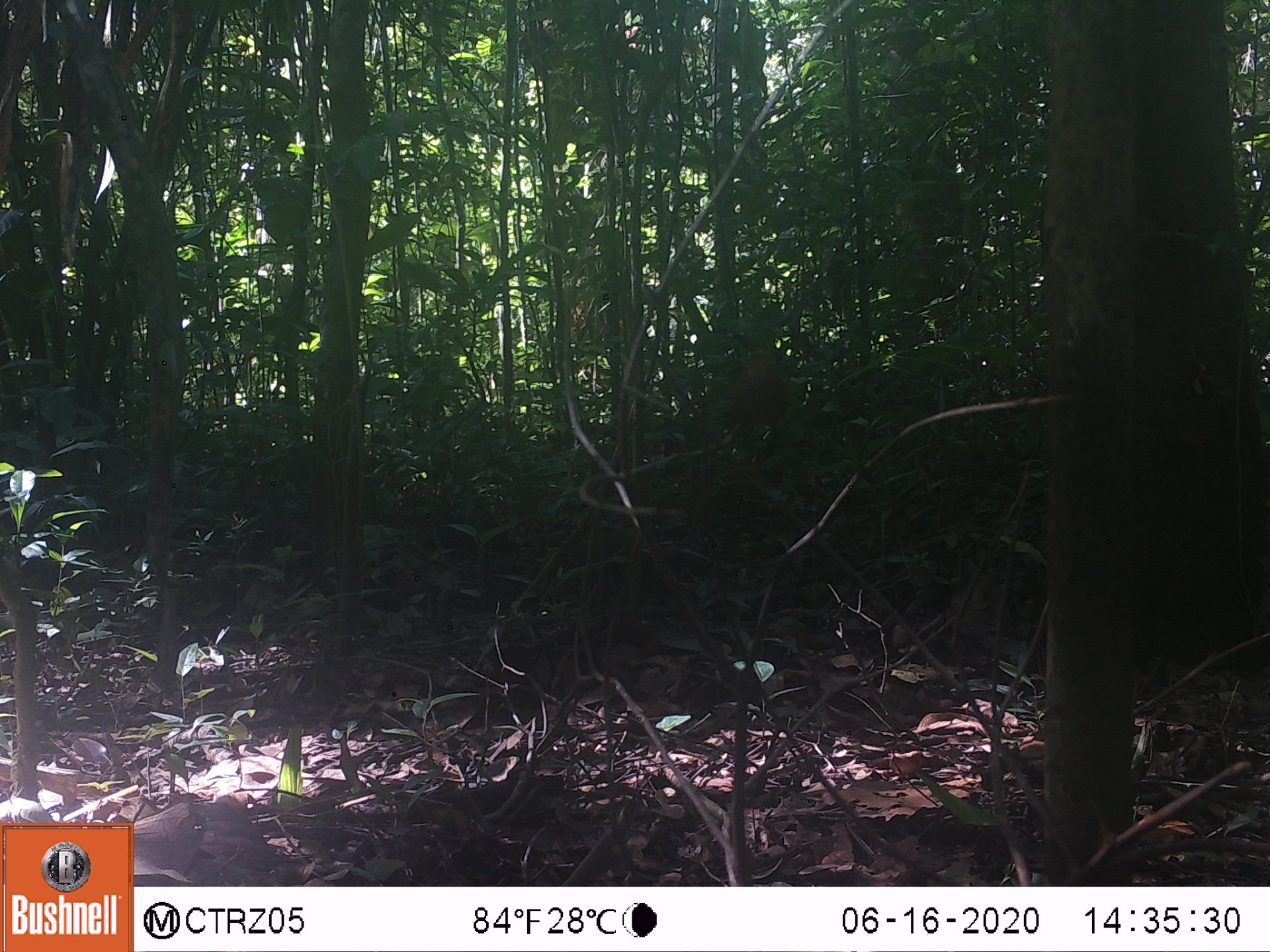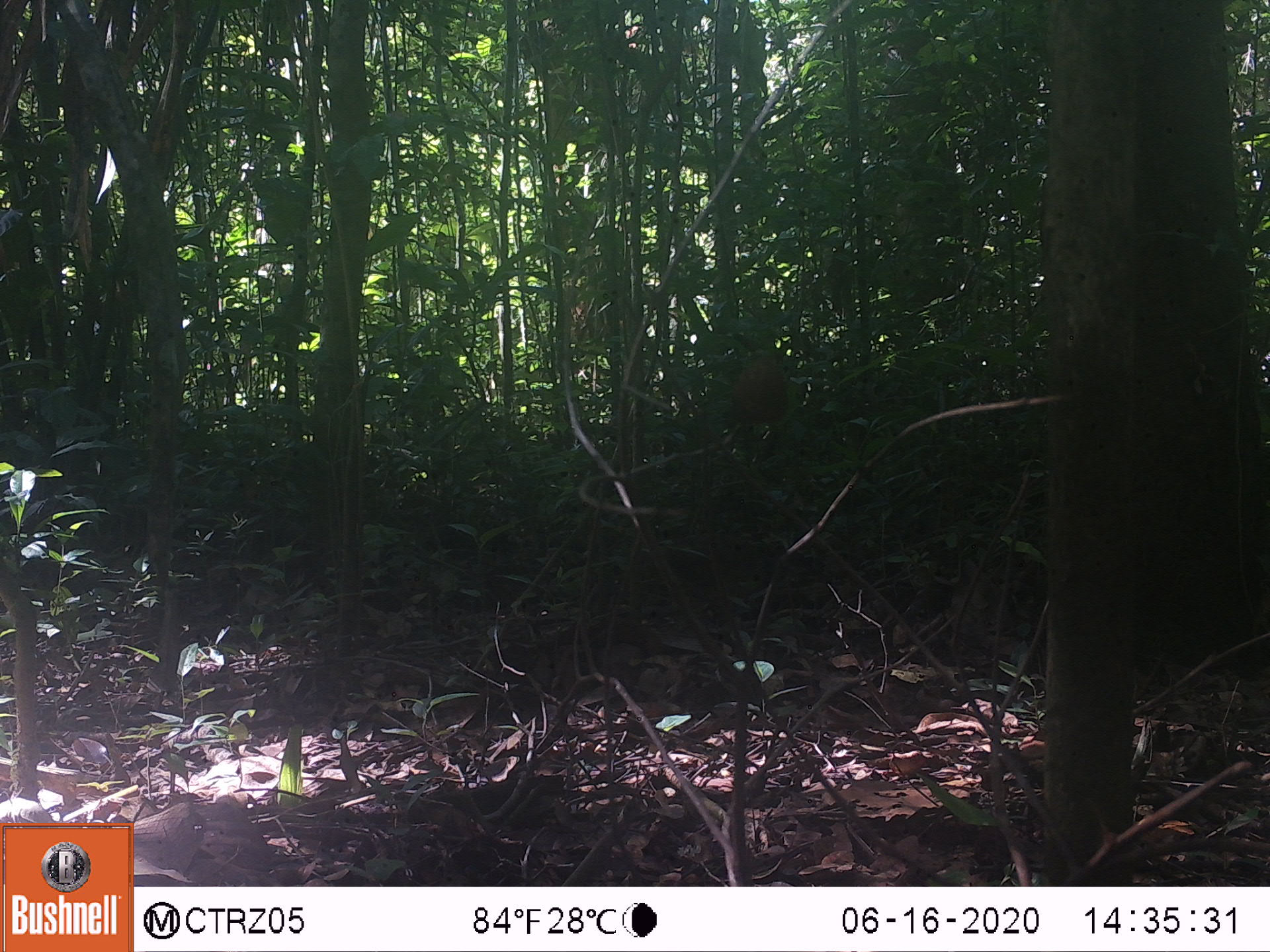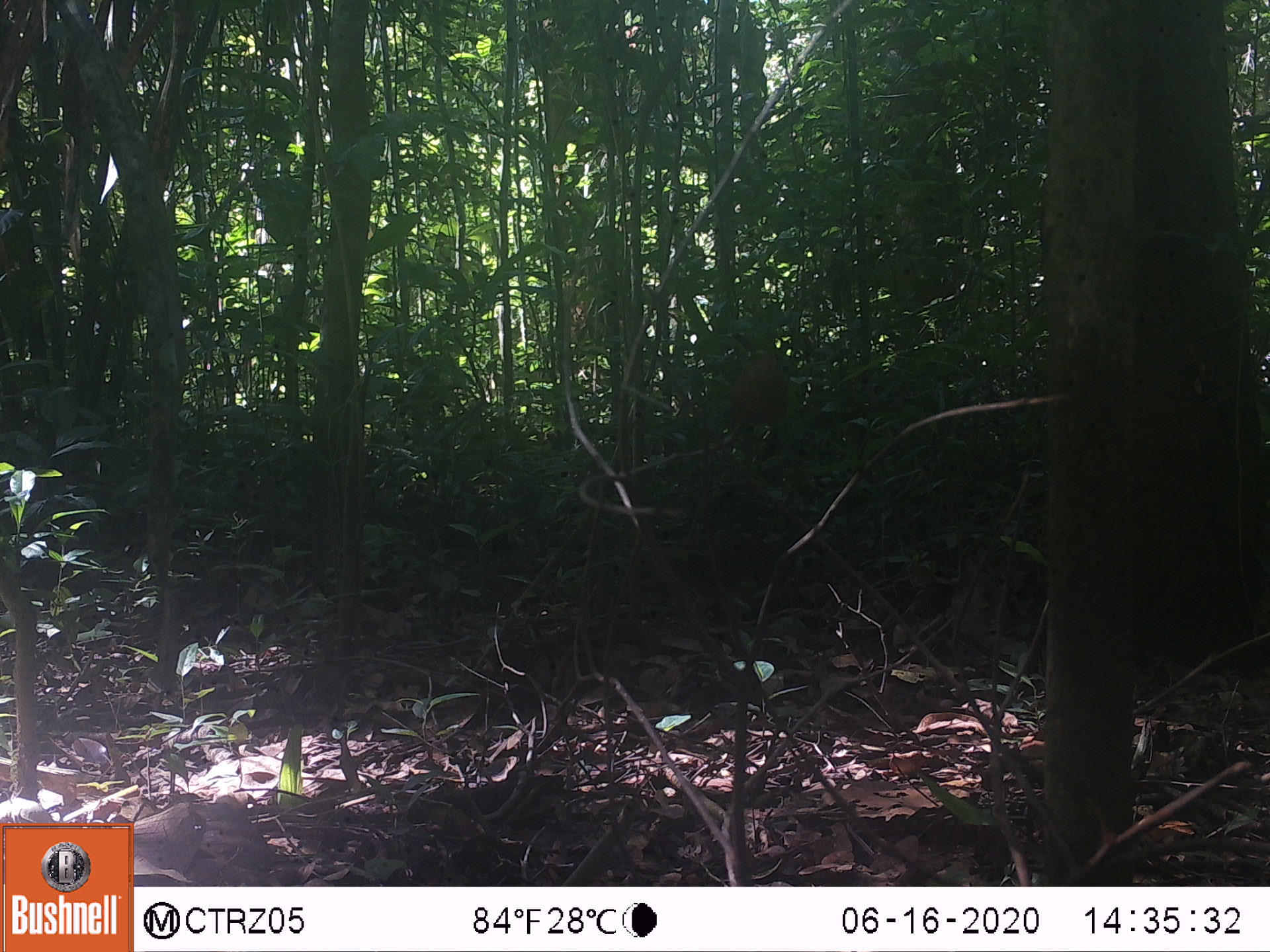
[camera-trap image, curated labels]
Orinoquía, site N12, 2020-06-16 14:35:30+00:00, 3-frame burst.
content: unidentified animal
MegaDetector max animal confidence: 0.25